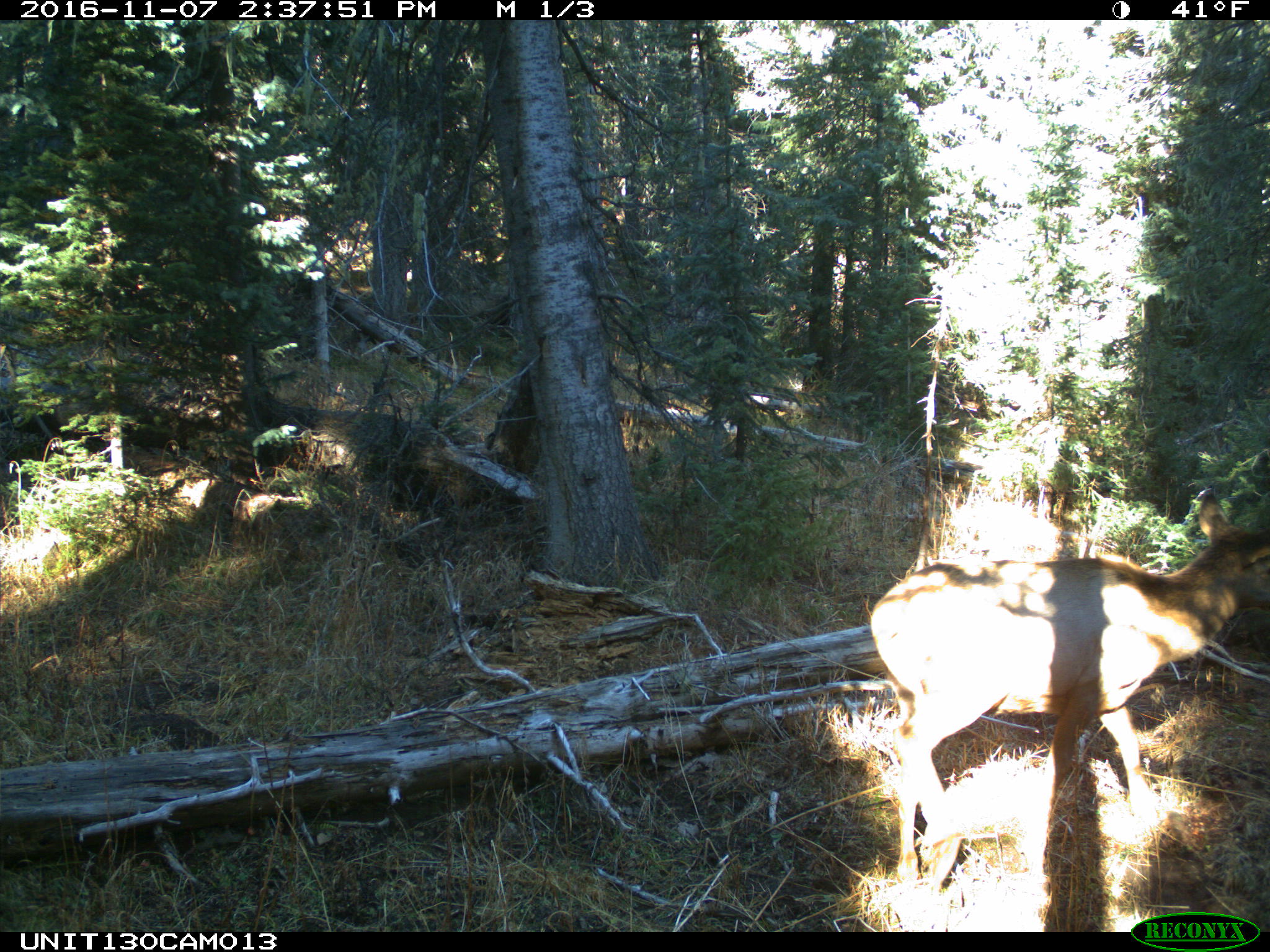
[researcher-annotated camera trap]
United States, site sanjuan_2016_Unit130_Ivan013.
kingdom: Animalia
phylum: Chordata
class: Mammalia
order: Artiodactyla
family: Cervidae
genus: Cervus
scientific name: Cervus elaphus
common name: red deer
Cervus elaphus (red deer).